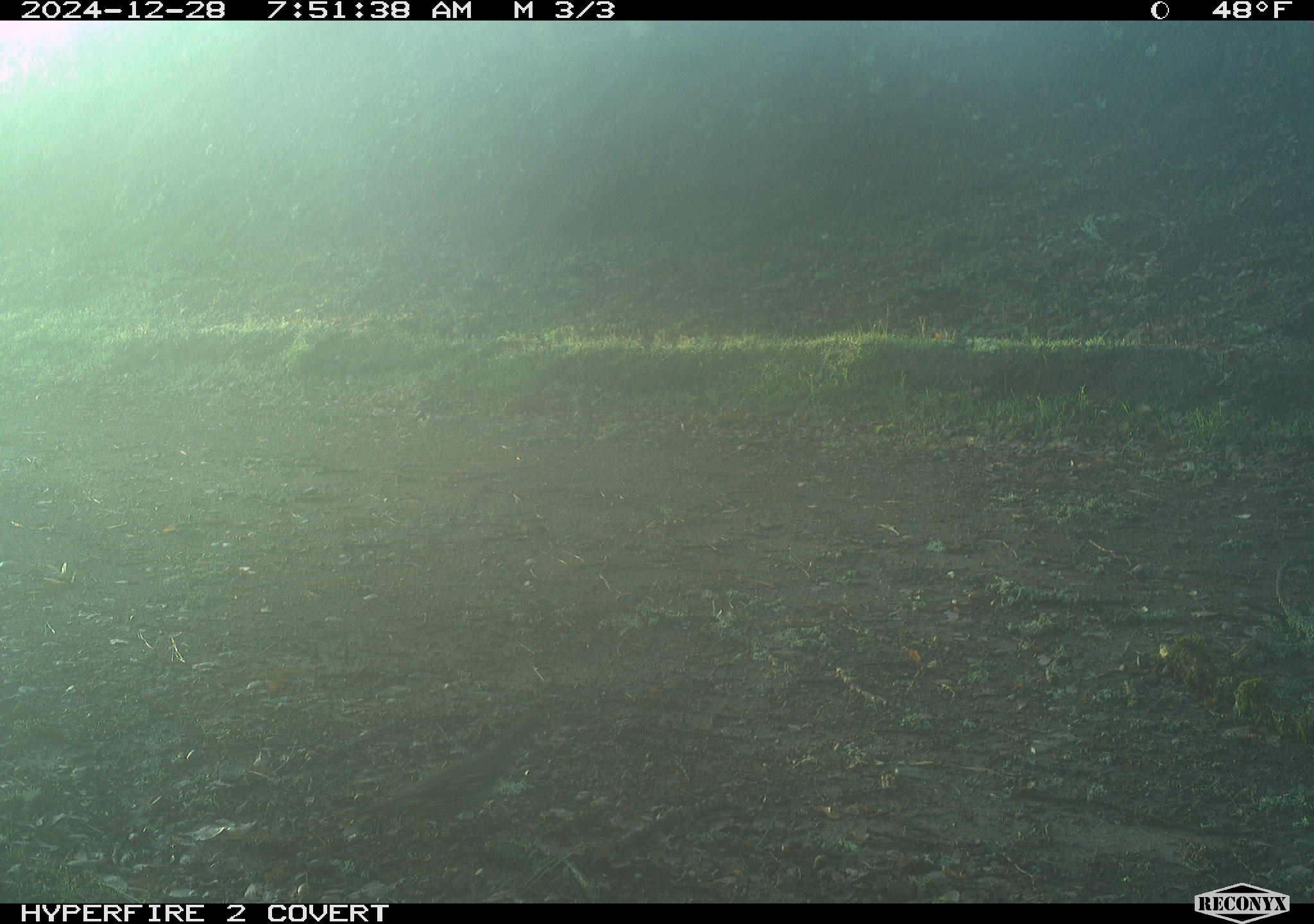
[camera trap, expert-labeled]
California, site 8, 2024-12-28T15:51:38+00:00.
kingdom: Animalia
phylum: Chordata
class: Aves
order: Galliformes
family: Odontophoridae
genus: Callipepla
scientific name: Callipepla californica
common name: california quail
California quail (Callipepla californica).